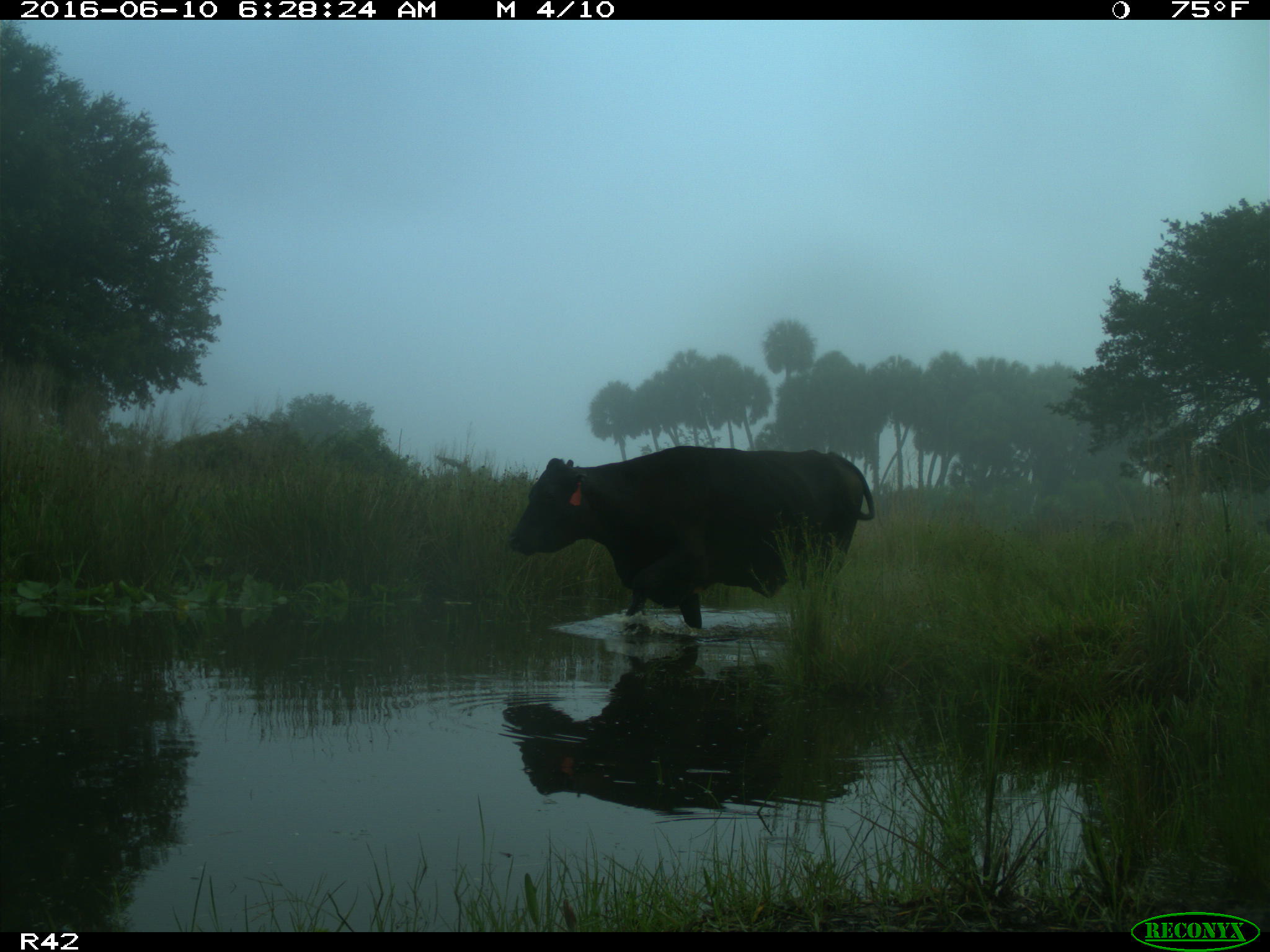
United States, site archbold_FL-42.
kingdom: Animalia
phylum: Chordata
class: Mammalia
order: Artiodactyla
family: Bovidae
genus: Bos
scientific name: Bos taurus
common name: domestic cow